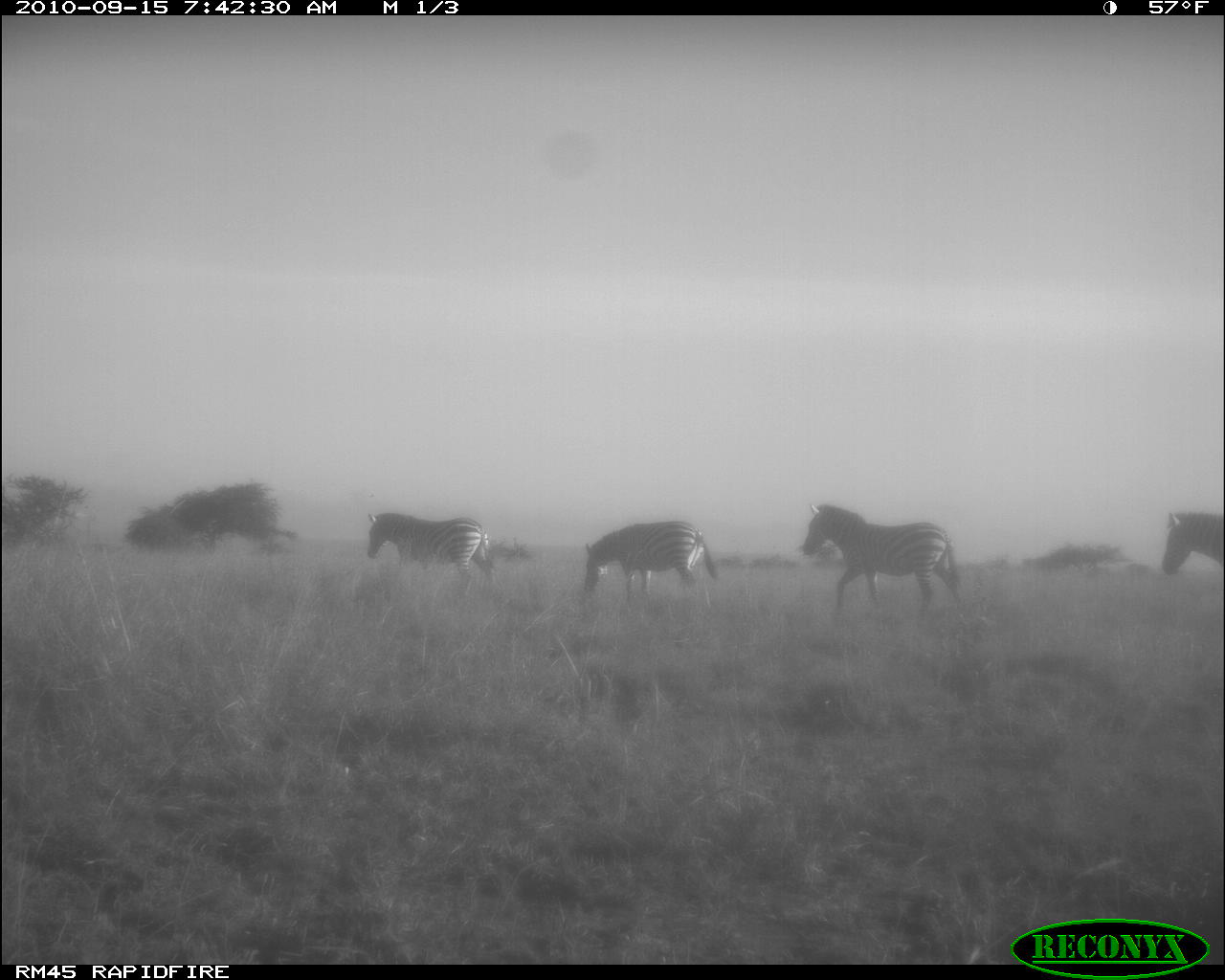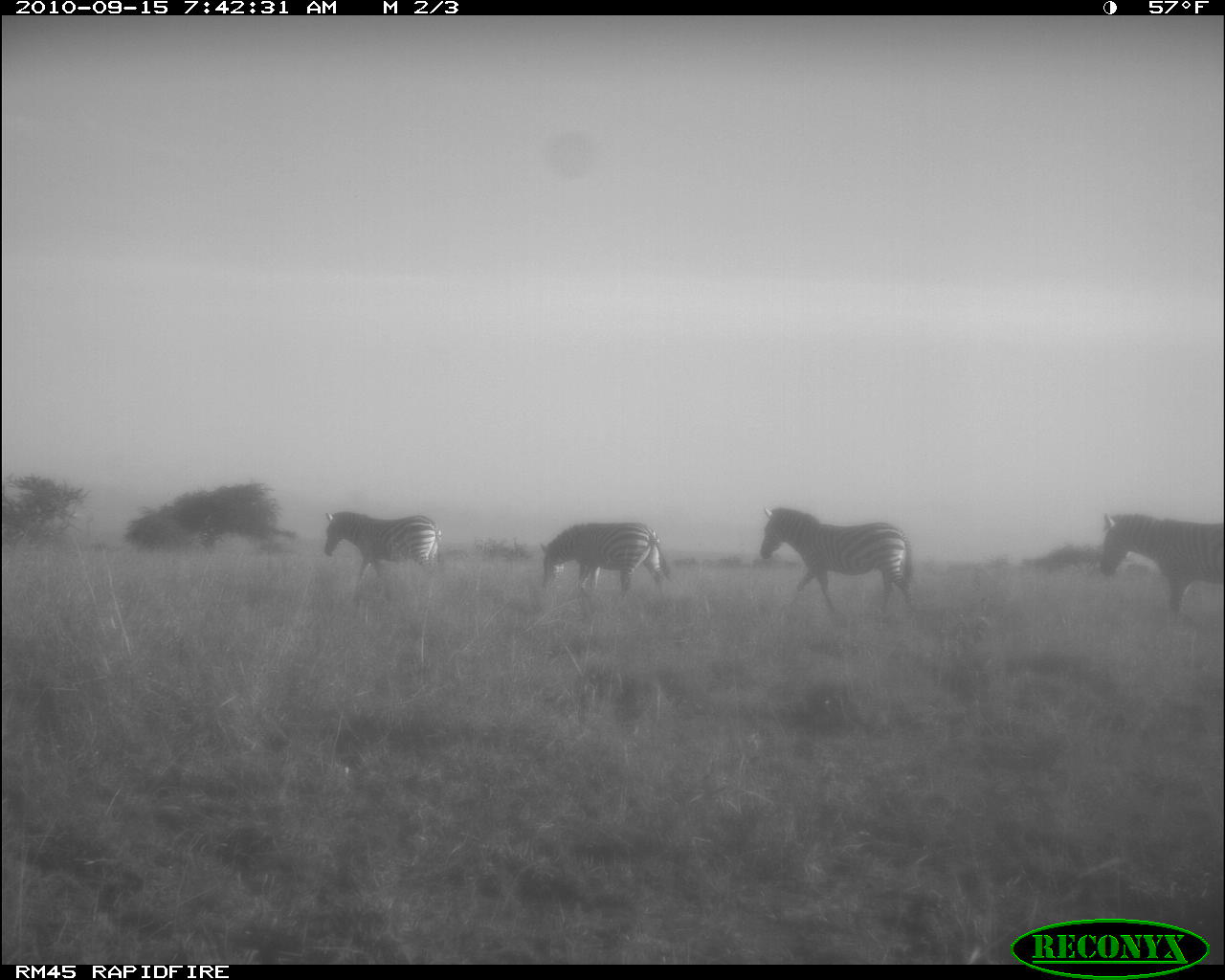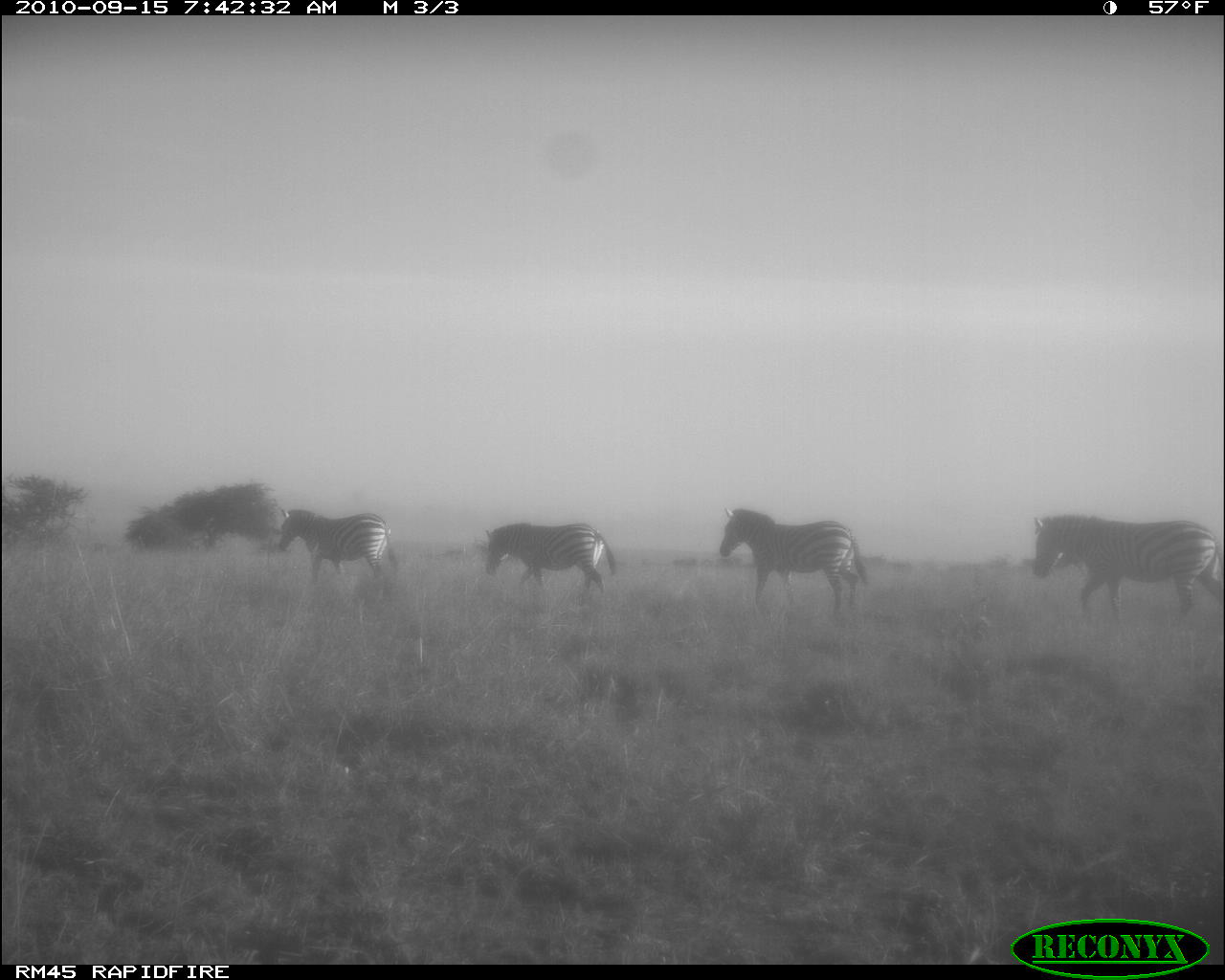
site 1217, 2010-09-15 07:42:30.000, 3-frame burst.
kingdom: Animalia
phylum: Chordata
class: Mammalia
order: Perissodactyla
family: Equidae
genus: Equus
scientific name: Equus quagga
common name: plains zebra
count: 4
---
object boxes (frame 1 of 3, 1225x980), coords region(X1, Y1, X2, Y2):
equus quagga: region(802, 504, 961, 610); region(582, 521, 714, 601); region(367, 512, 492, 583); region(1162, 508, 1225, 577)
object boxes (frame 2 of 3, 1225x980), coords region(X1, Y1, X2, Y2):
equus quagga: region(759, 507, 915, 605); region(1101, 510, 1223, 610); region(540, 523, 671, 589); region(323, 511, 443, 578)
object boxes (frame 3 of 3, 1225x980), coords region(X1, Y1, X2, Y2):
equus quagga: region(1033, 514, 1224, 614); region(720, 507, 869, 612); region(486, 522, 616, 592); region(278, 508, 396, 575)